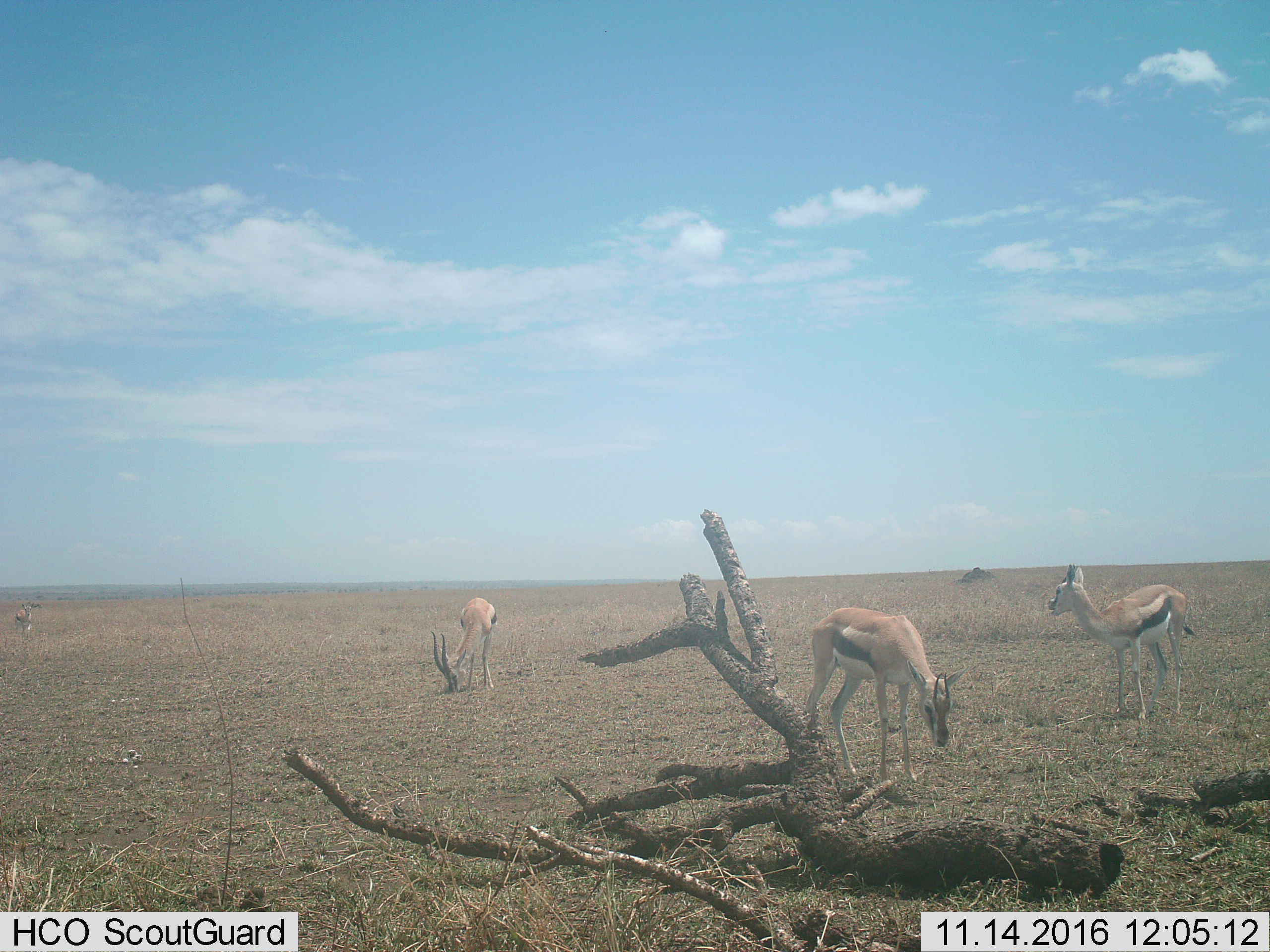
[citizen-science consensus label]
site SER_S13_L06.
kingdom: Animalia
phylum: Chordata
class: Mammalia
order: Artiodactyla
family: Bovidae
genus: Eudorcas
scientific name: Eudorcas thomsonii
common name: thomson's gazelle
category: gazellethomsons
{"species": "gazellethomsons (thomson's gazelle) (Eudorcas thomsonii)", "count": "4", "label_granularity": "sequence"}